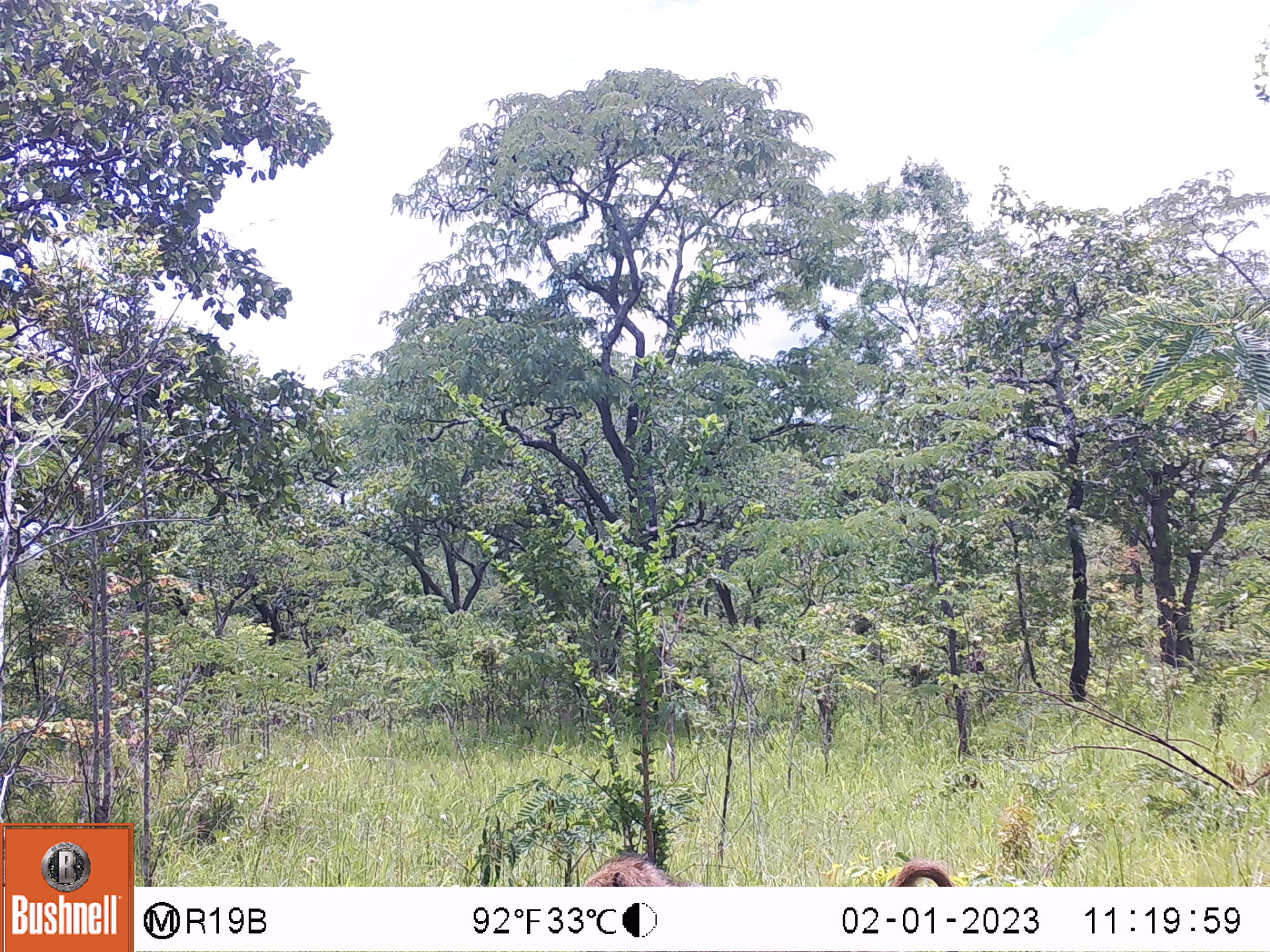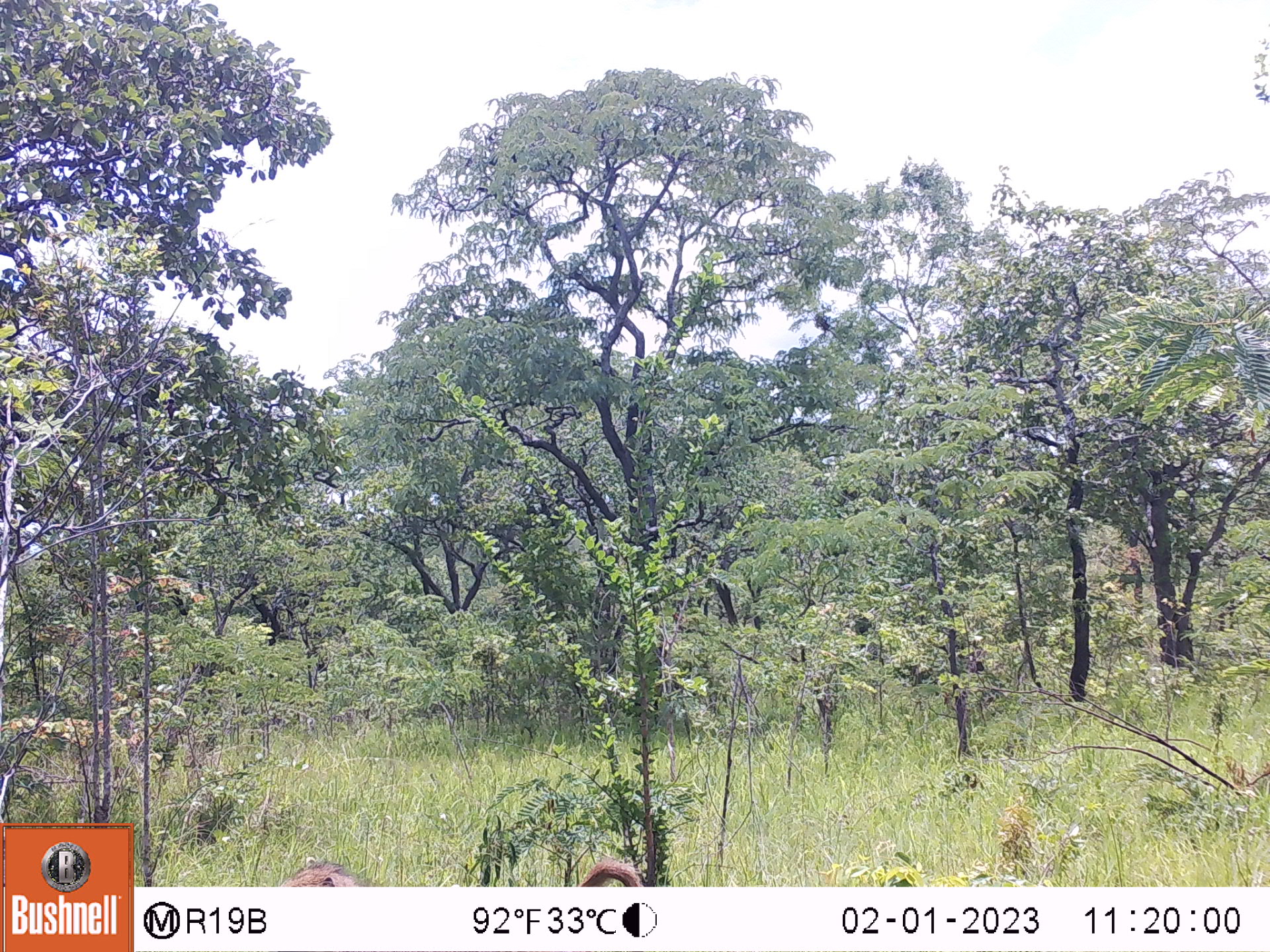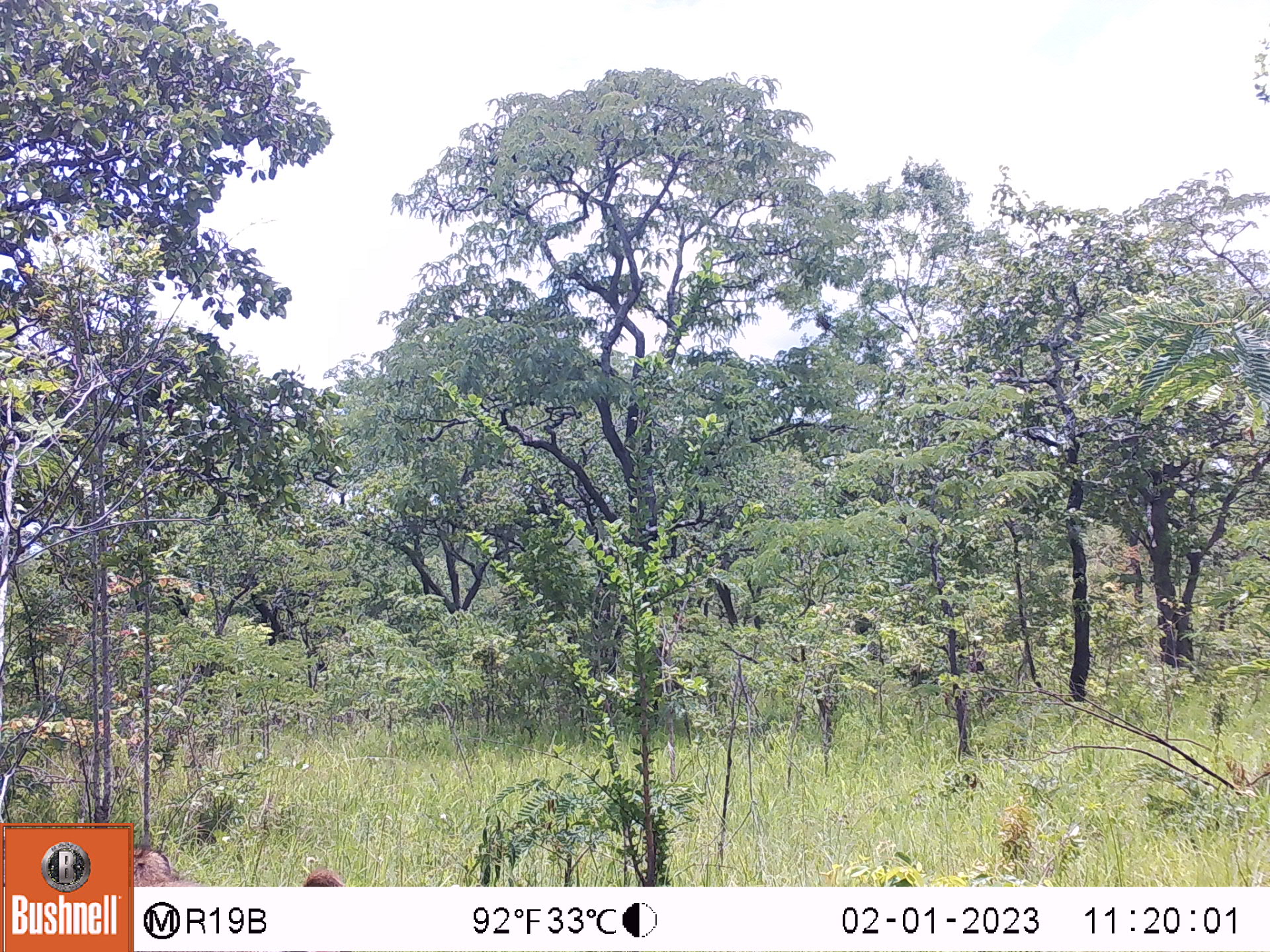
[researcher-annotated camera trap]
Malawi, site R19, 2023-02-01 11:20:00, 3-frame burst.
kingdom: Animalia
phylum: Chordata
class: Mammalia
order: Primates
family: Cercopithecidae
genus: Papio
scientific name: Papio cynocephalus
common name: yellow baboon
Yellow baboon (Papio cynocephalus), count 1.